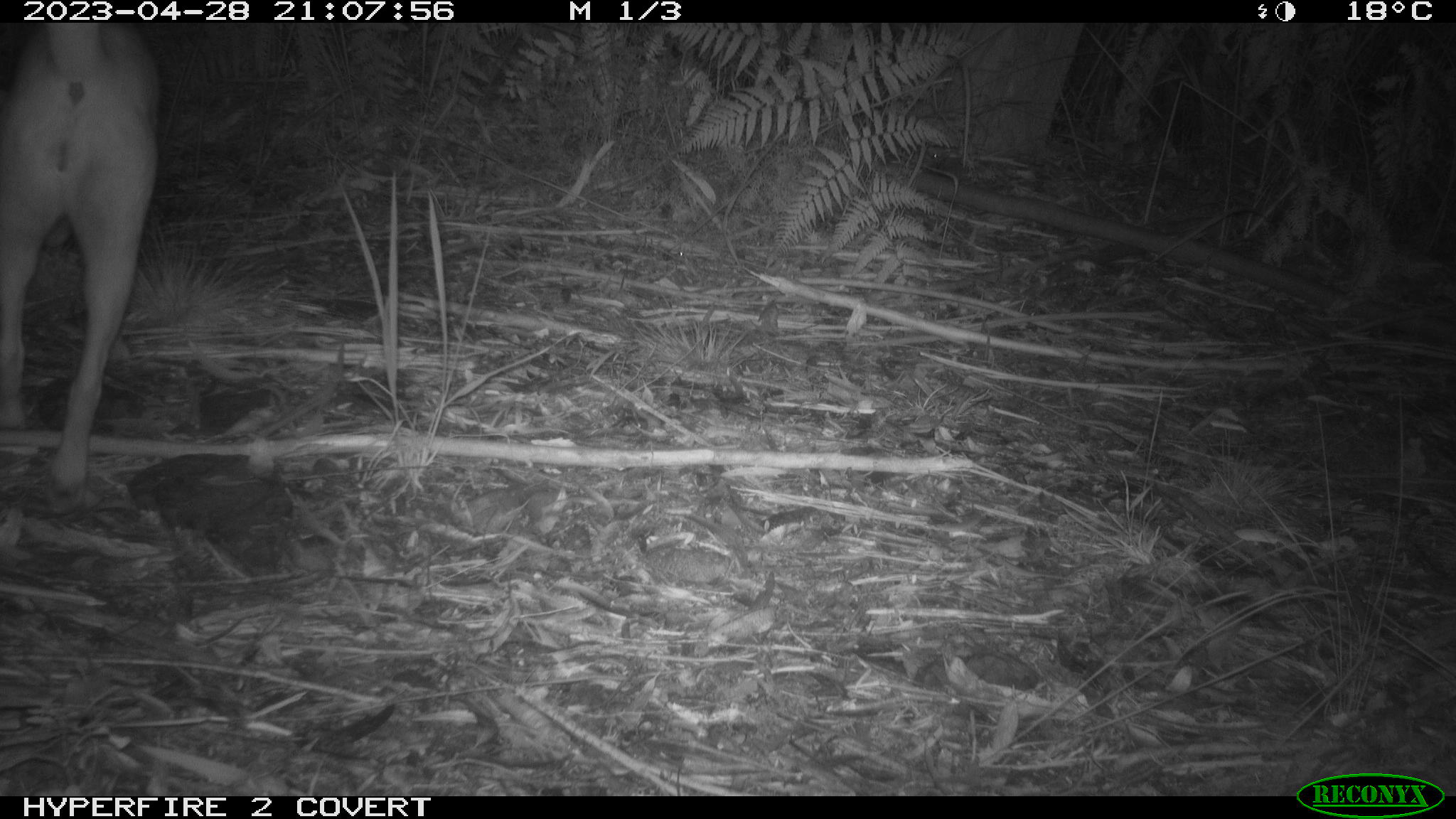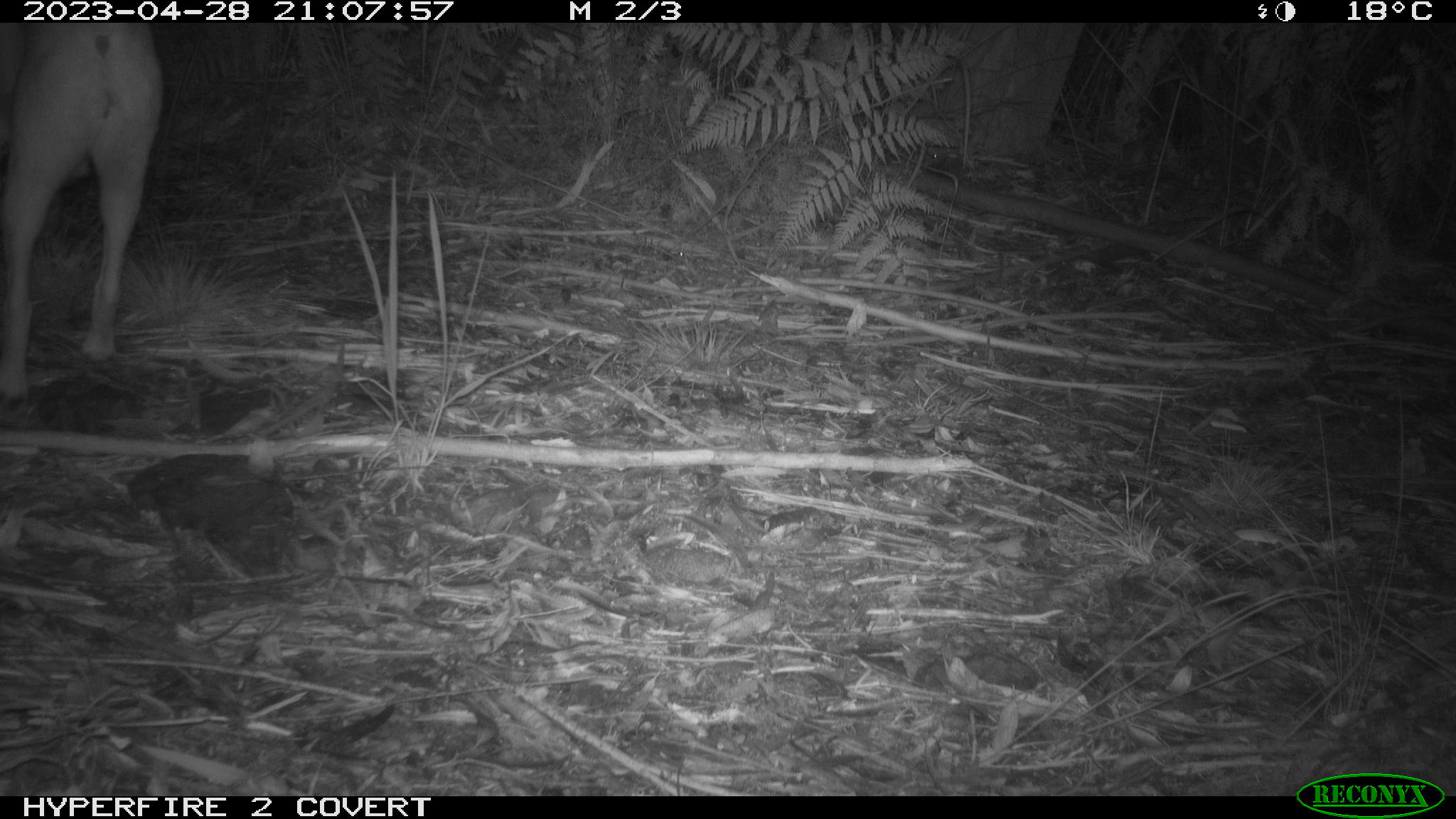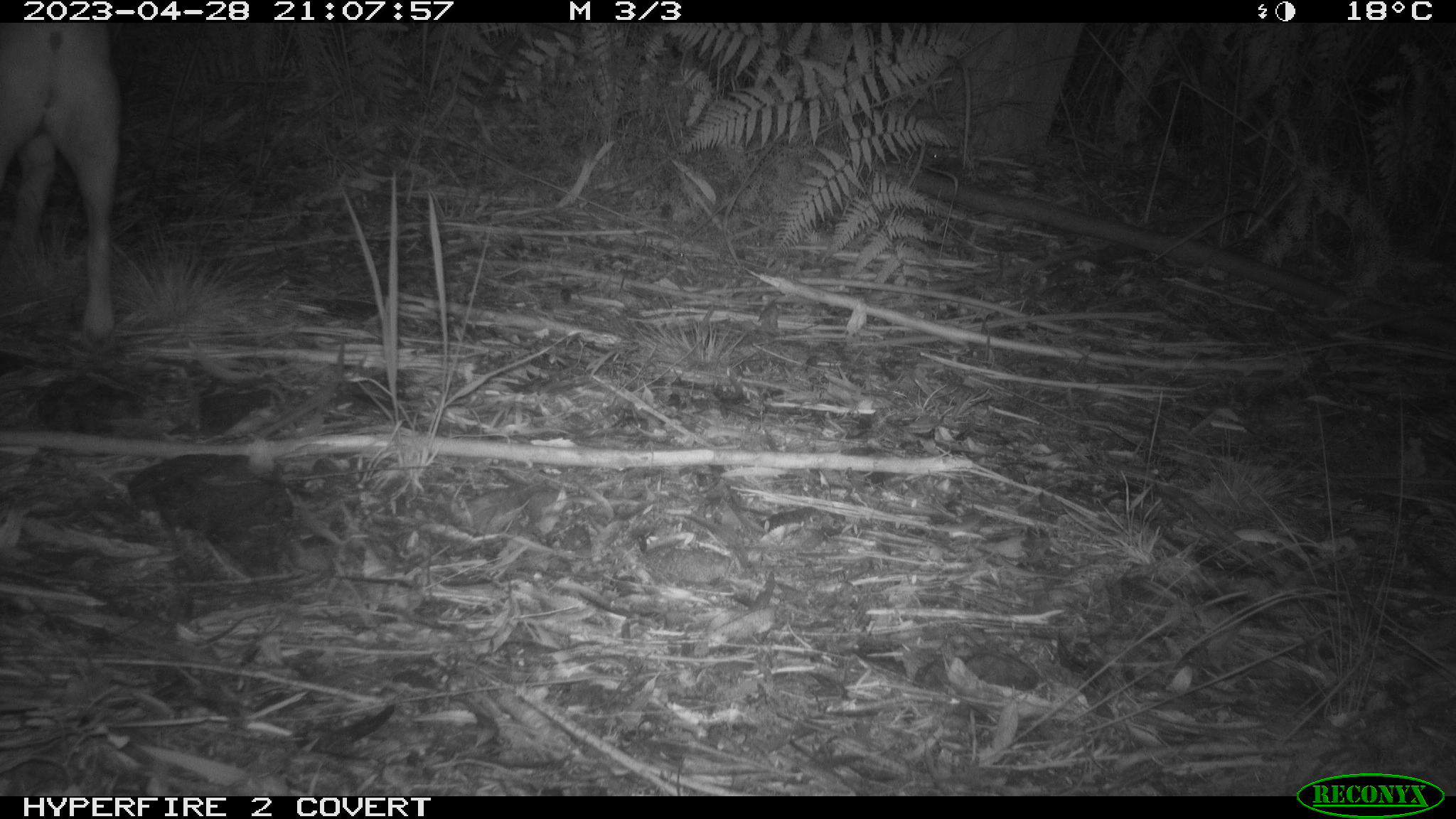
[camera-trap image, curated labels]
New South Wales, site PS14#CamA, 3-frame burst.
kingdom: Animalia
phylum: Chordata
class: Mammalia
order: Carnivora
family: Canidae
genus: Canis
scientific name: Canis familiaris dingo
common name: dingo